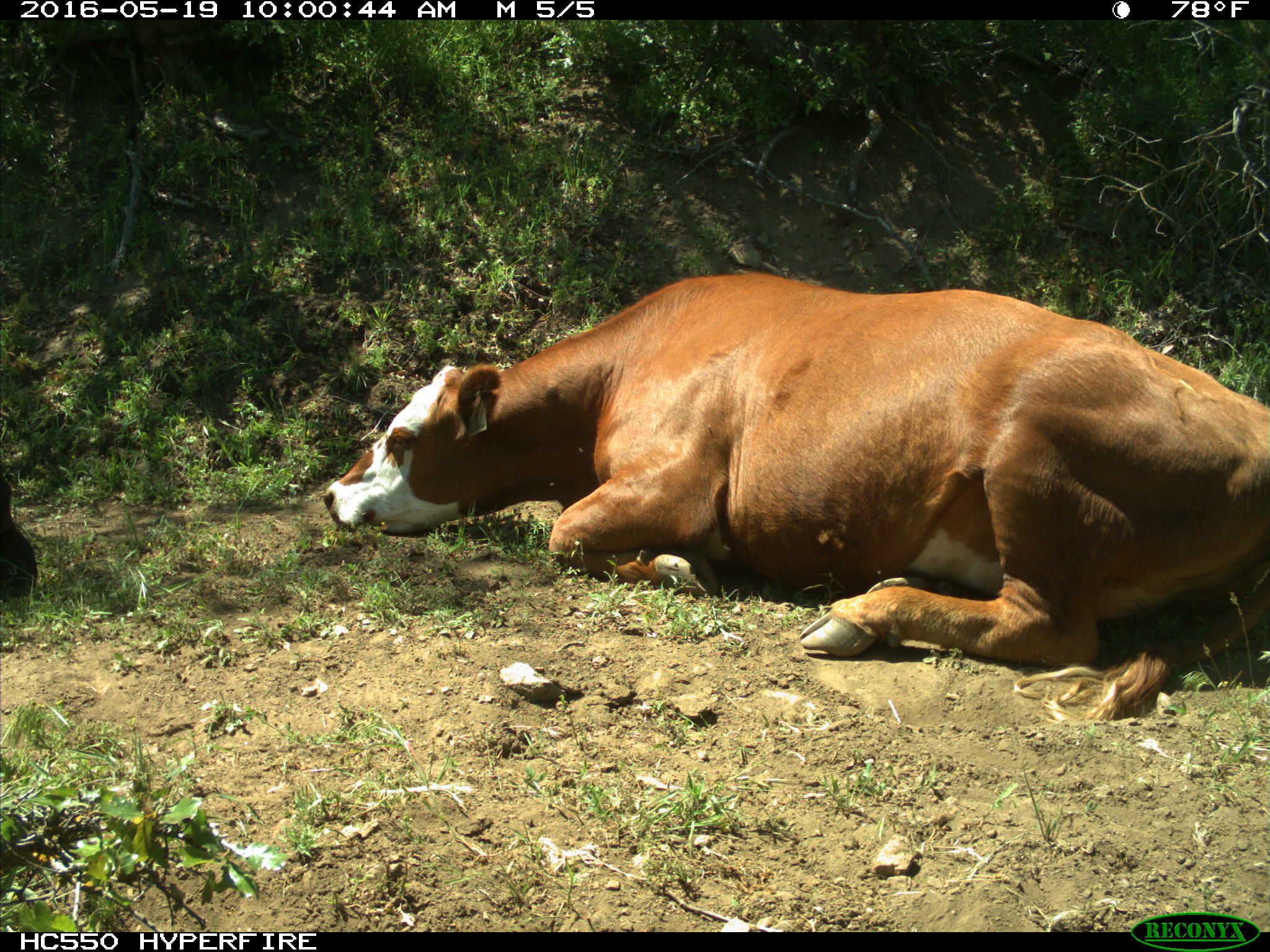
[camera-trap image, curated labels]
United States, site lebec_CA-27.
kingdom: Animalia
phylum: Chordata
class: Mammalia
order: Artiodactyla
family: Bovidae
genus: Bos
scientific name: Bos taurus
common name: domestic cow